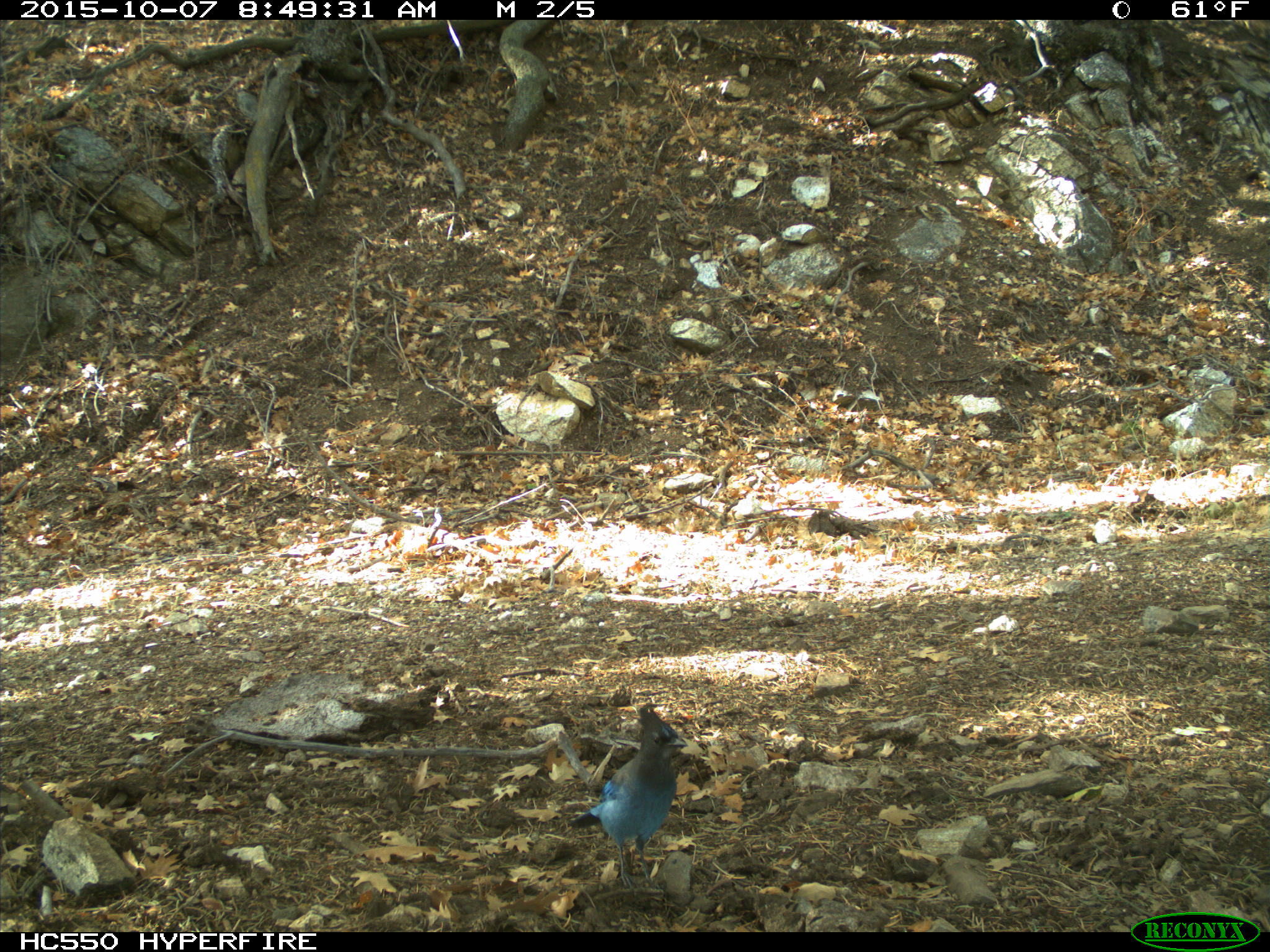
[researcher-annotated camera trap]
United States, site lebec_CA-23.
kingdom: Animalia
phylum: Chordata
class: Aves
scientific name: Aves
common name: birds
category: unidentified bird